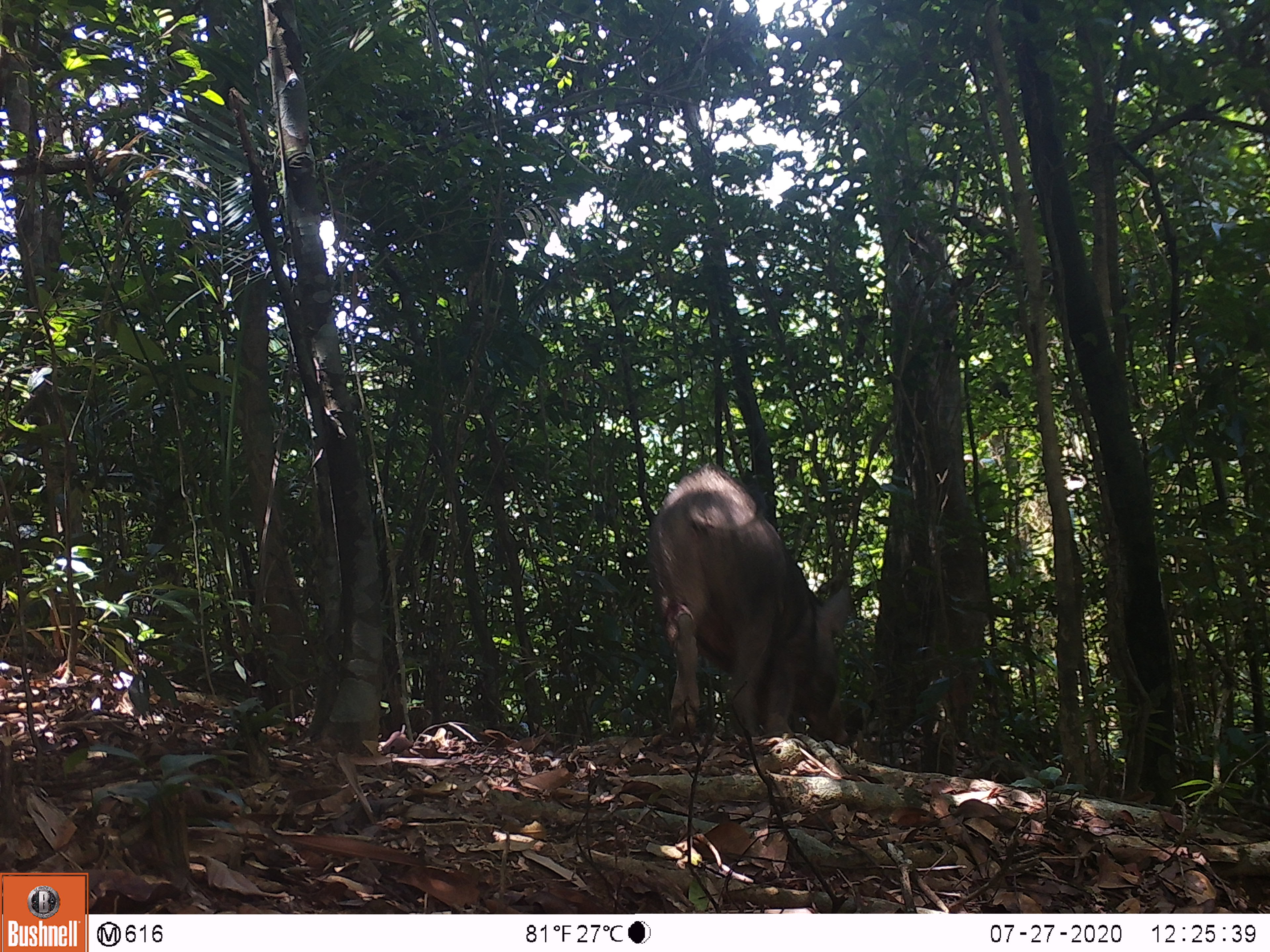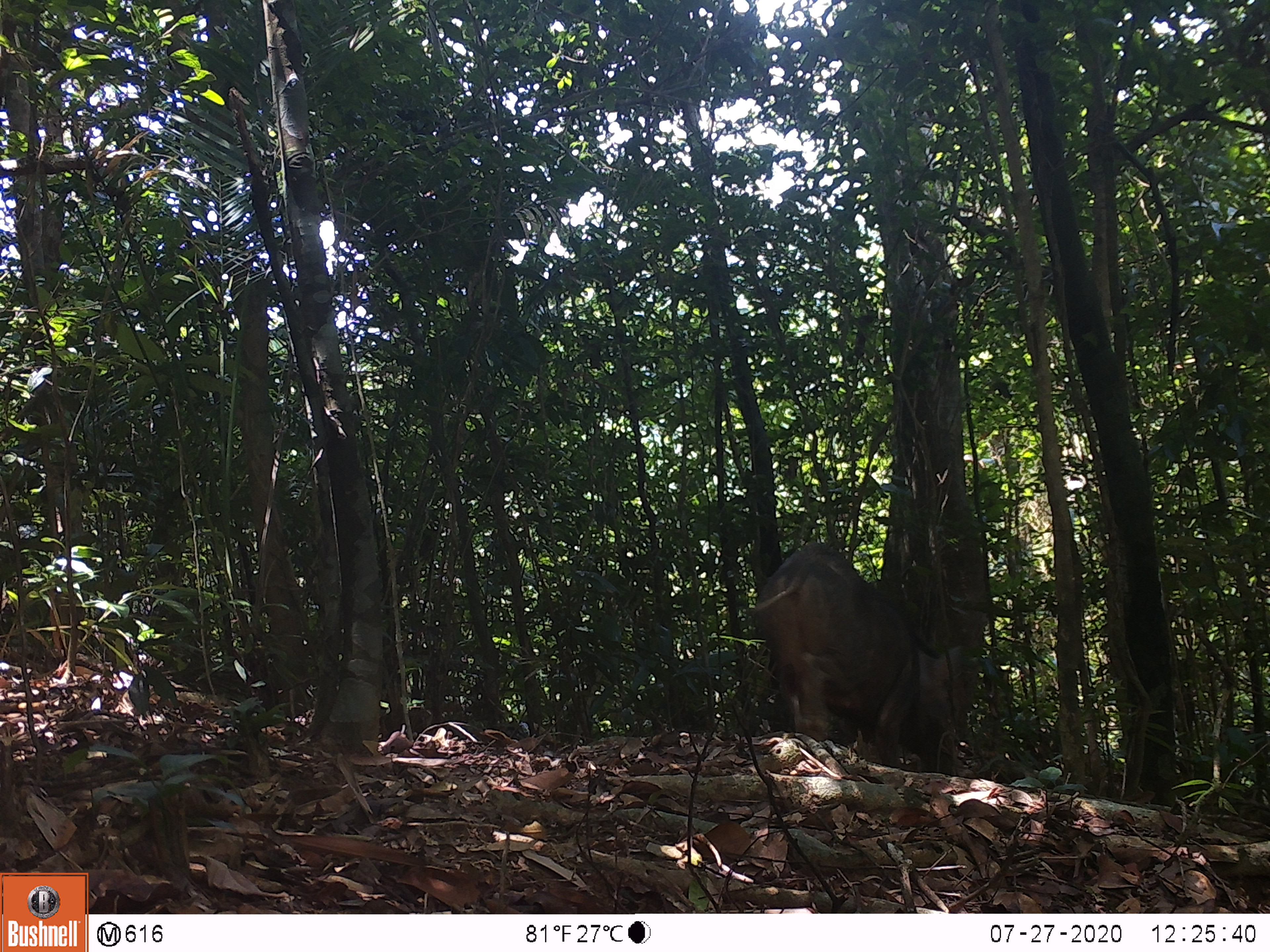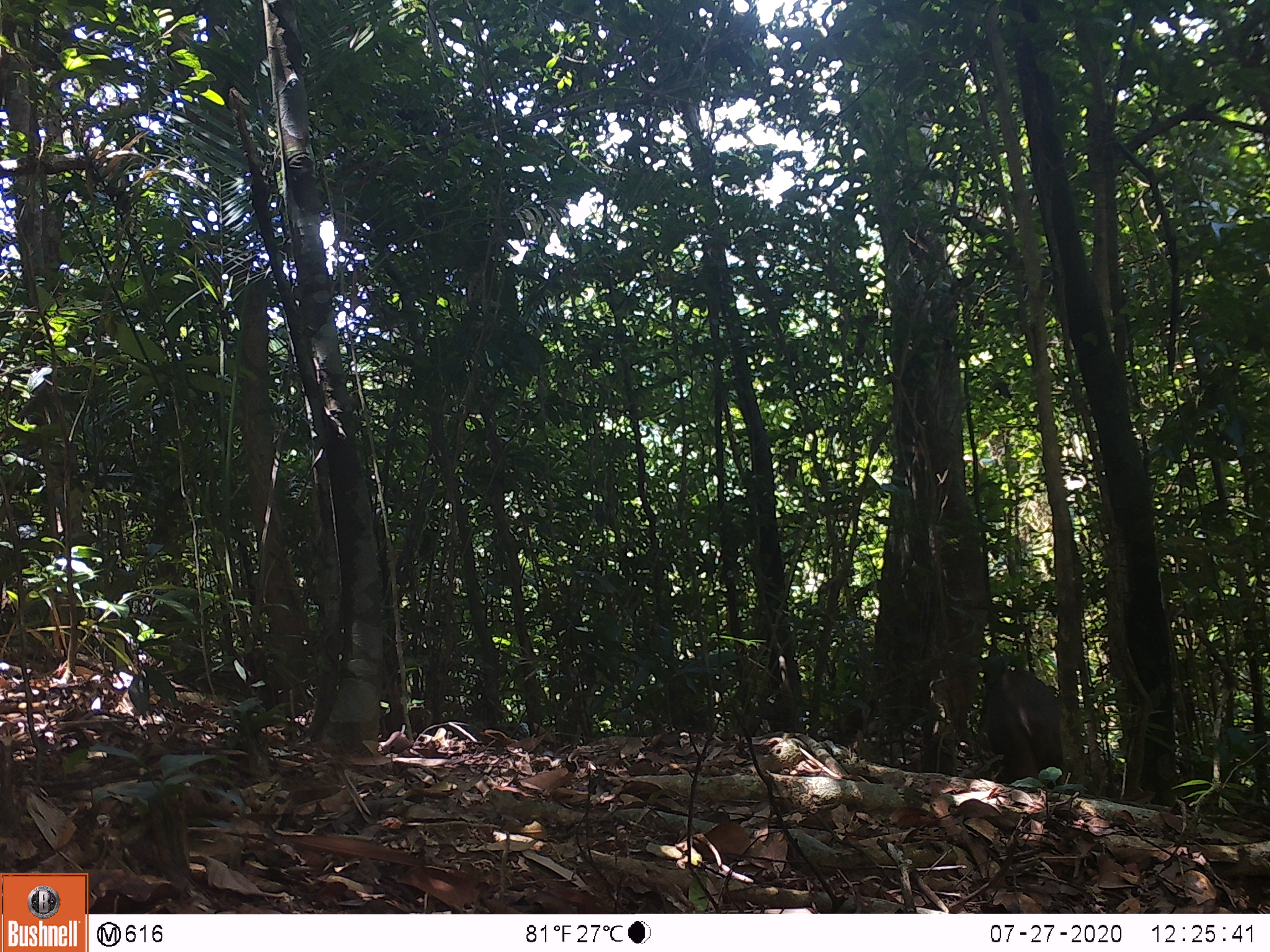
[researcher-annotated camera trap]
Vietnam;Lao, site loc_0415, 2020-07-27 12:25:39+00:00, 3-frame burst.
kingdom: Animalia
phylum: Chordata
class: Mammalia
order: Artiodactyla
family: Suidae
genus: Sus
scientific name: Sus scrofa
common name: eurasian wild pig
Eurasian wild pig (Sus scrofa). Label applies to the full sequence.